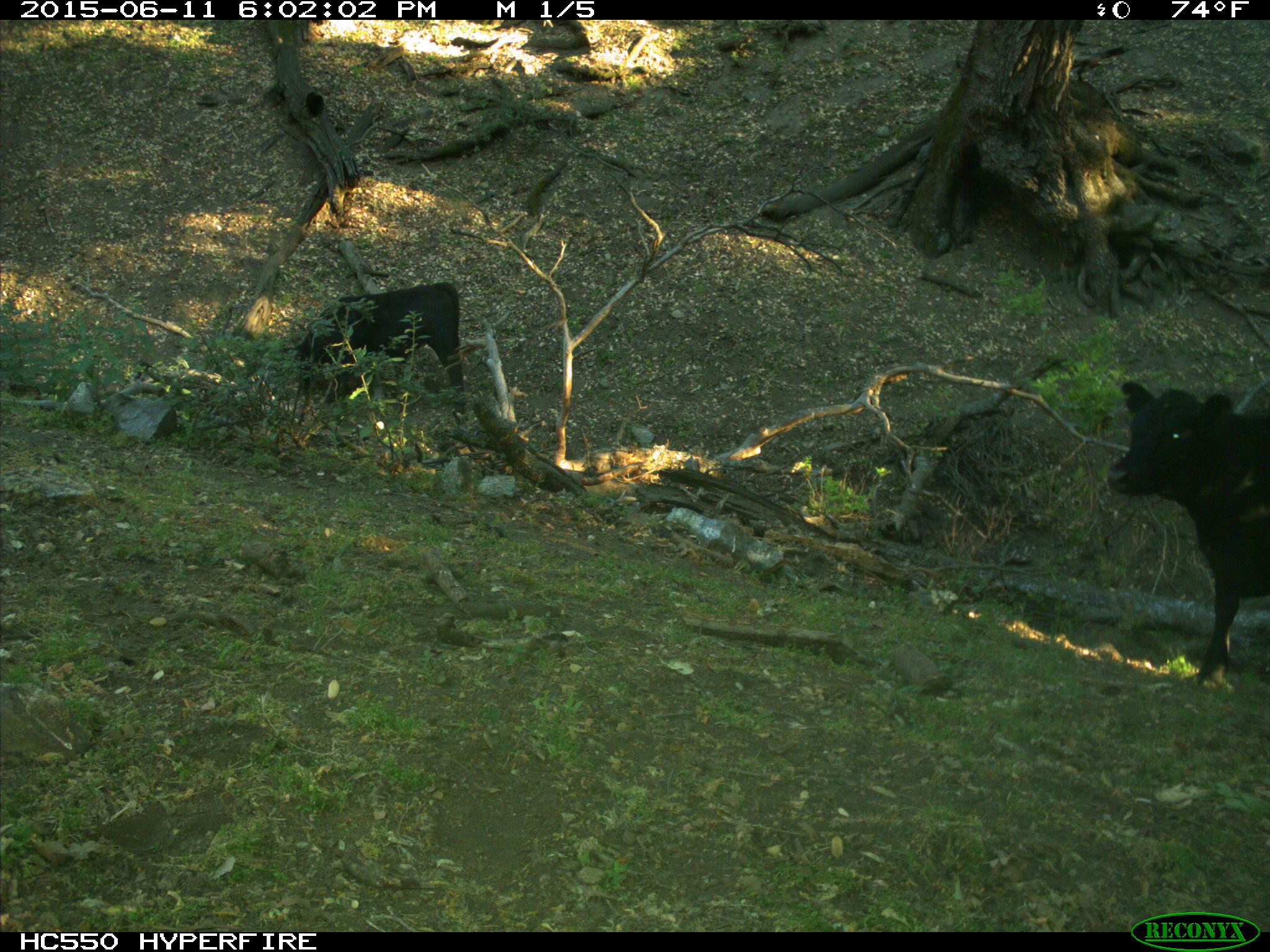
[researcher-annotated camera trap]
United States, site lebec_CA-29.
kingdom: Animalia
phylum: Chordata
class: Mammalia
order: Artiodactyla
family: Bovidae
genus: Bos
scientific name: Bos taurus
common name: domestic cow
Bos taurus (domestic cow).